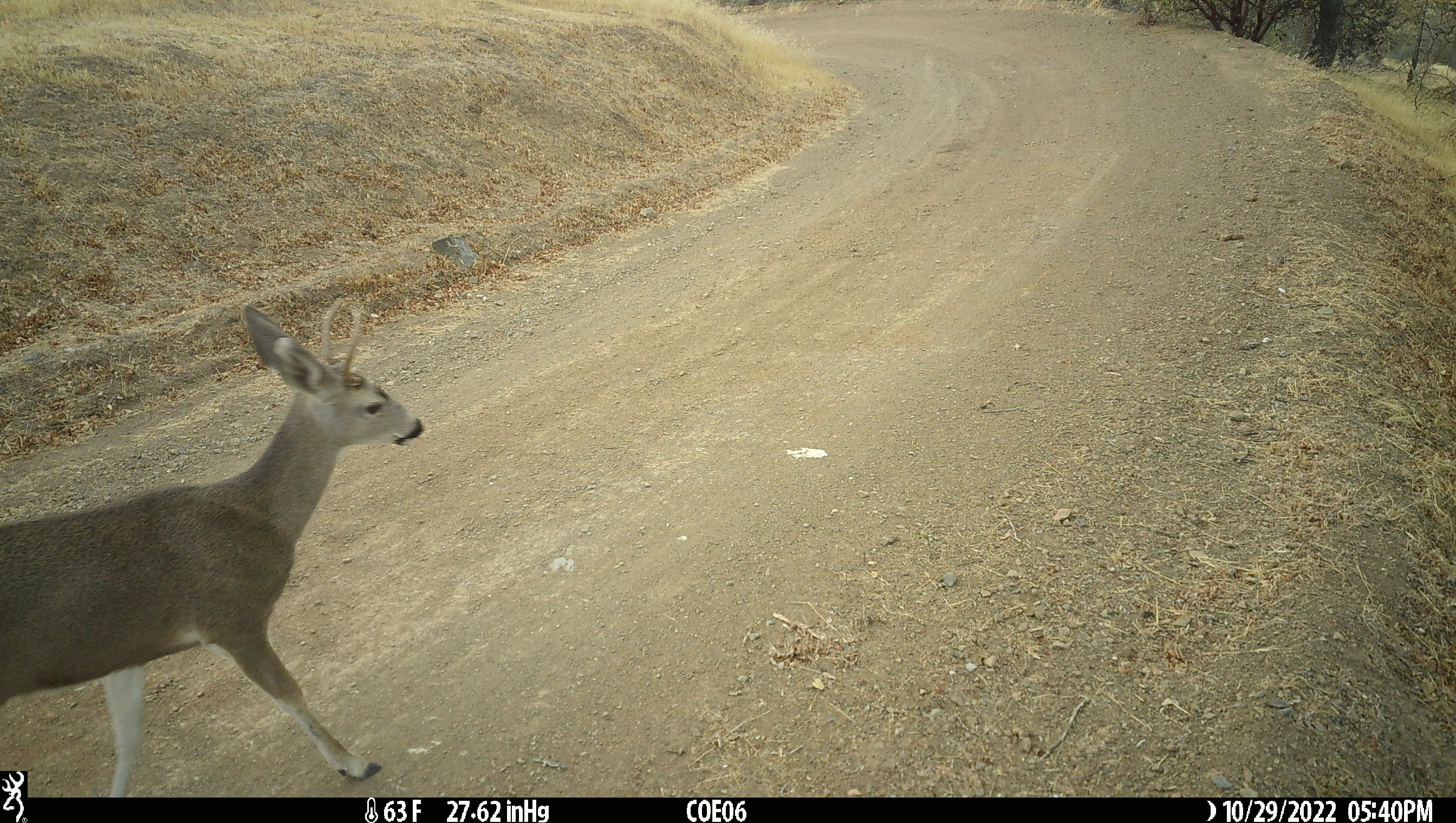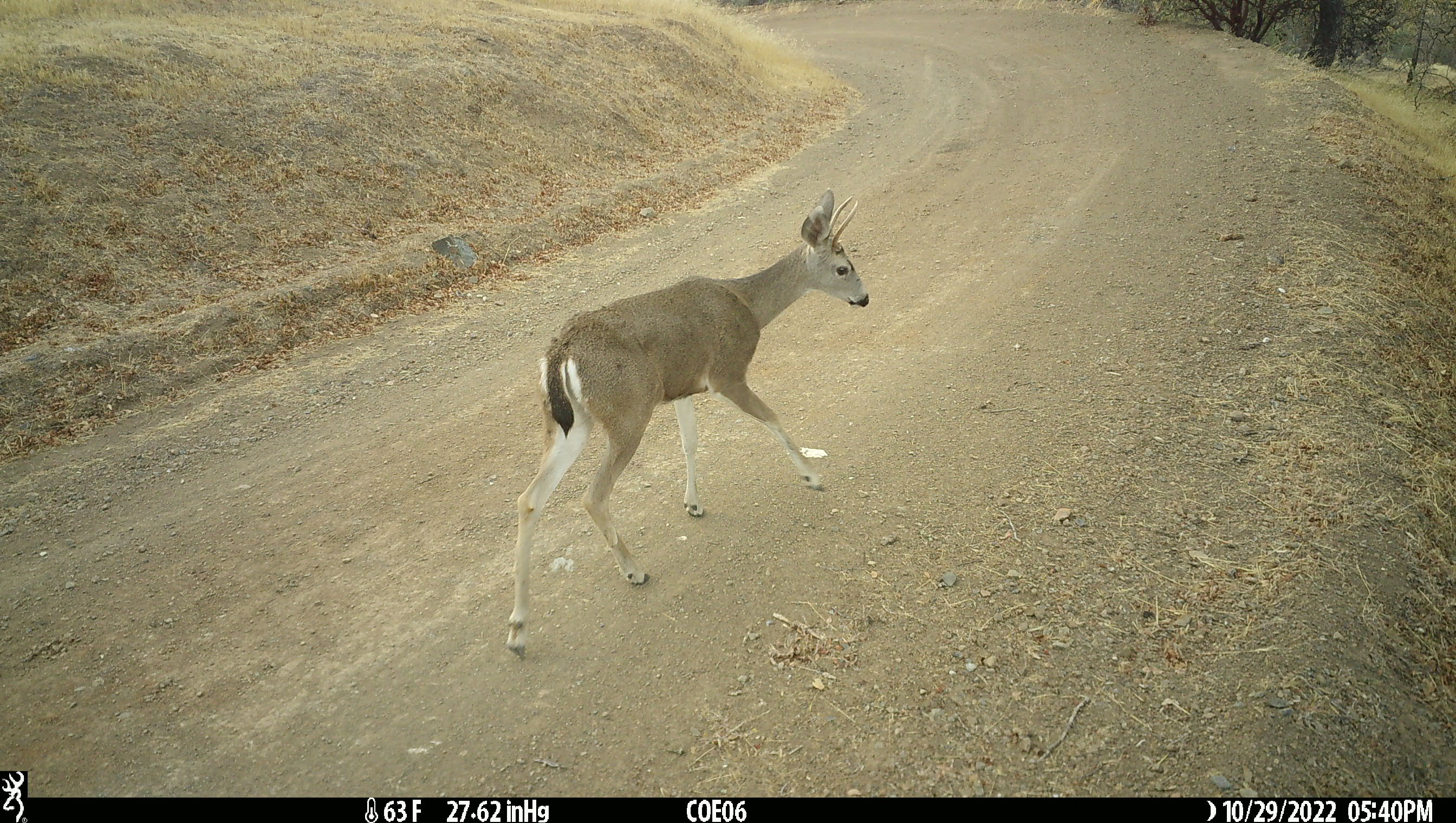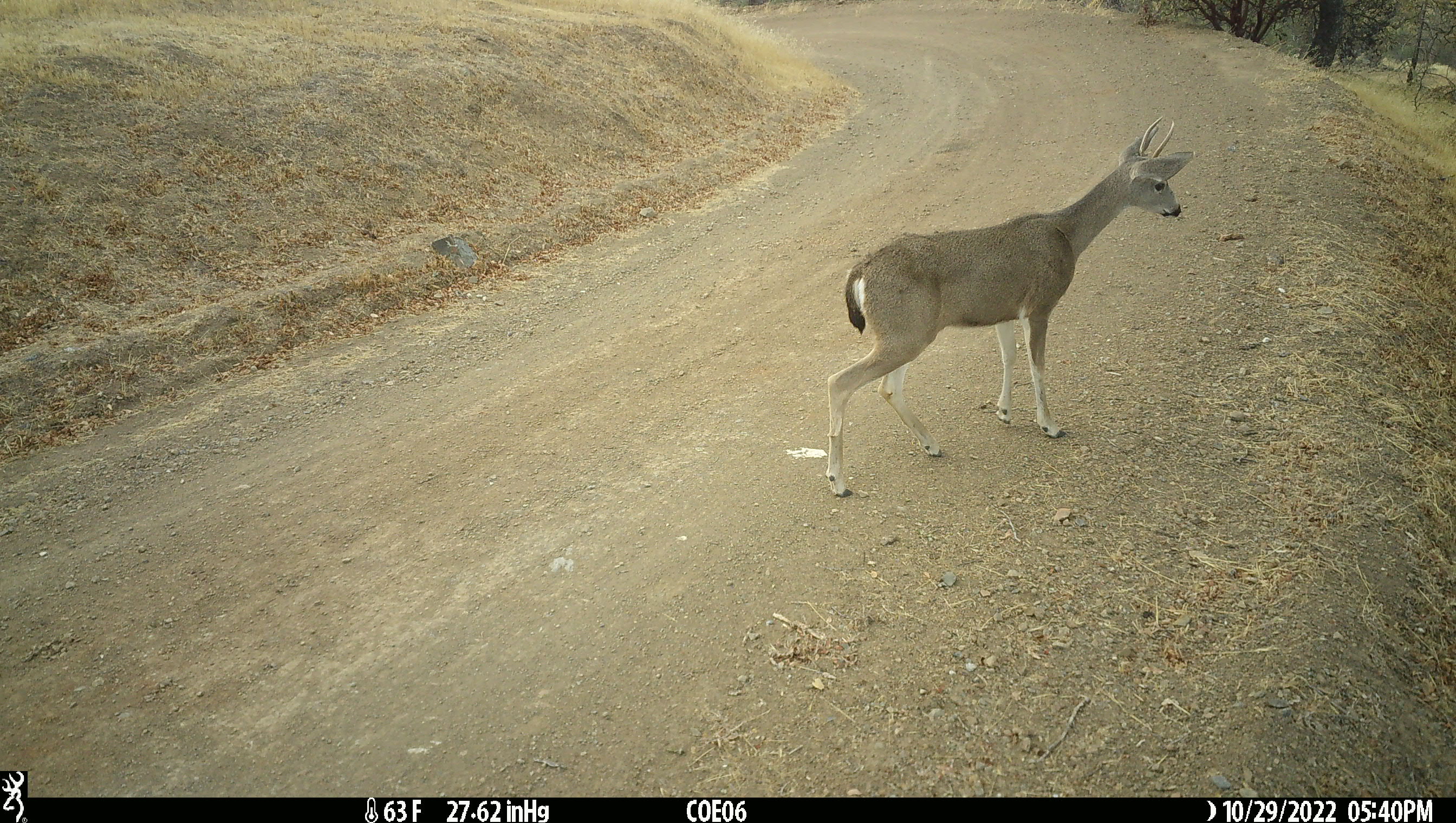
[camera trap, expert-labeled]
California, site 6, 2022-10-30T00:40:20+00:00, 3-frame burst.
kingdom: Animalia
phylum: Chordata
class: Mammalia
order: Artiodactyla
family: Cervidae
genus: Odocoileus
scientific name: Odocoileus hemionus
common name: mule deer